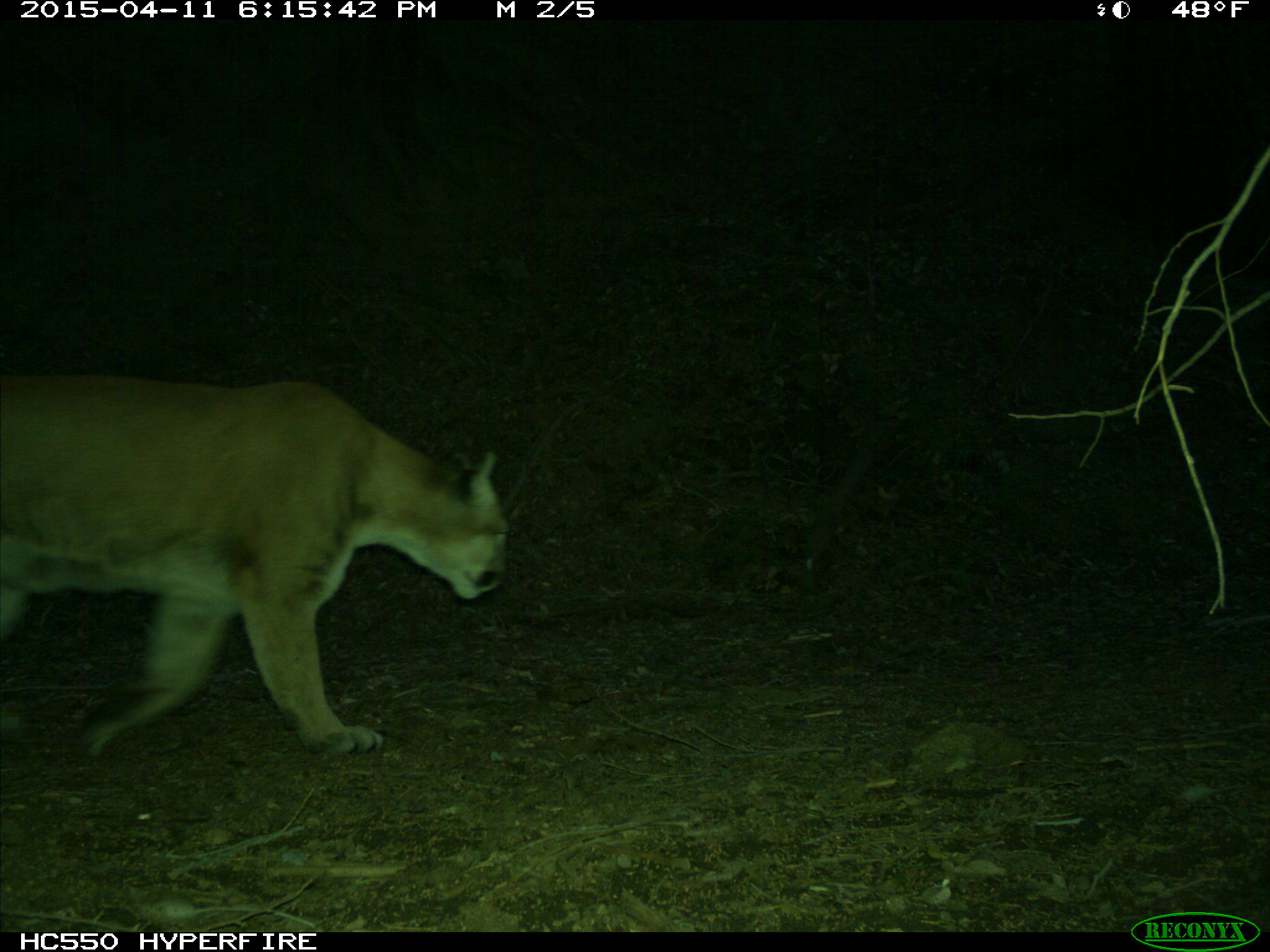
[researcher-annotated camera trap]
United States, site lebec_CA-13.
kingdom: Animalia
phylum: Chordata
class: Mammalia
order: Carnivora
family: Felidae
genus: Puma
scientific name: Puma concolor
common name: mountain lion